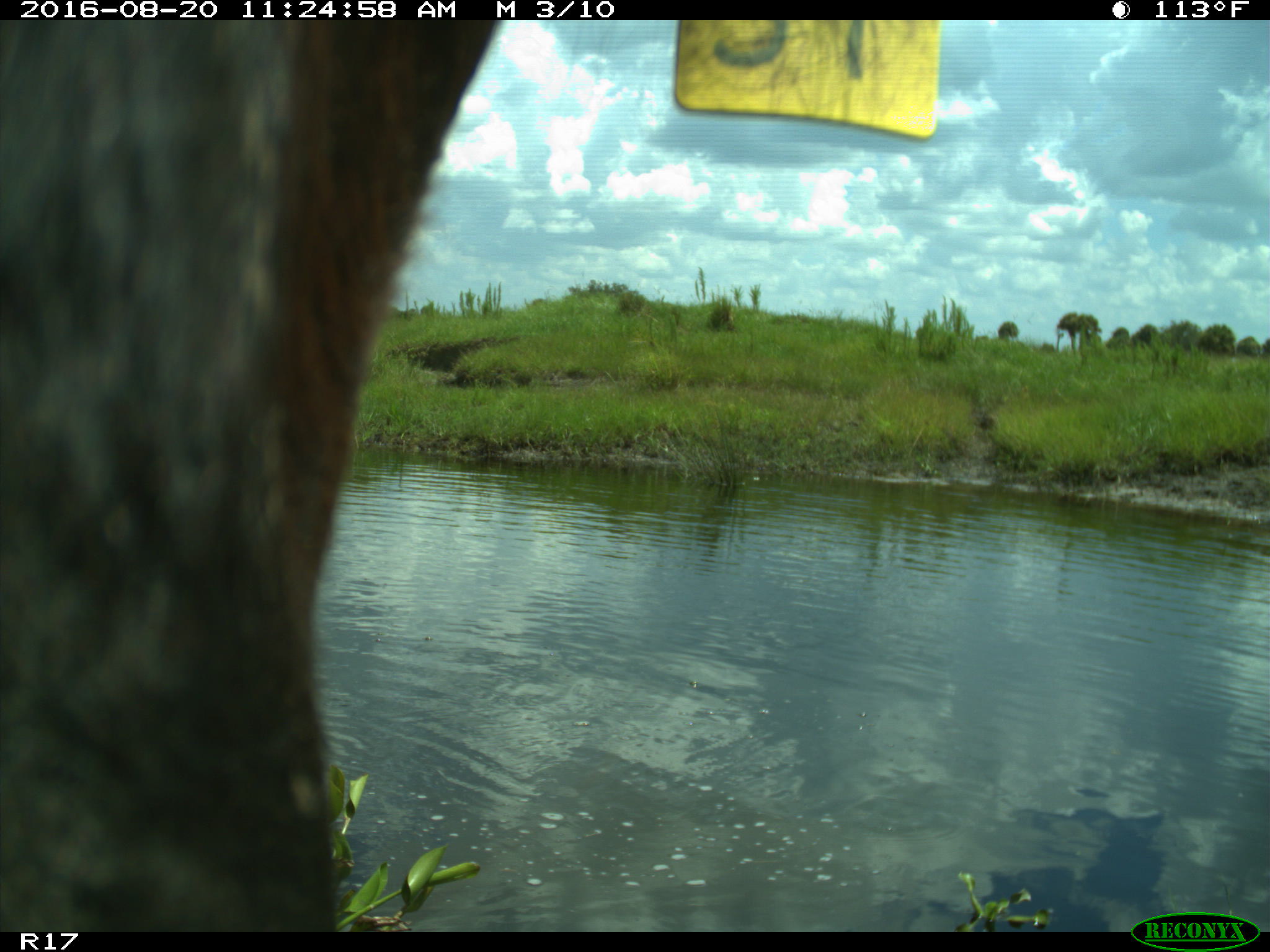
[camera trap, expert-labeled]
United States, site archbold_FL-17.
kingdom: Animalia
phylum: Chordata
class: Mammalia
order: Artiodactyla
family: Bovidae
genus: Bos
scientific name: Bos taurus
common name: domestic cow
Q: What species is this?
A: Bos taurus (domestic cow).